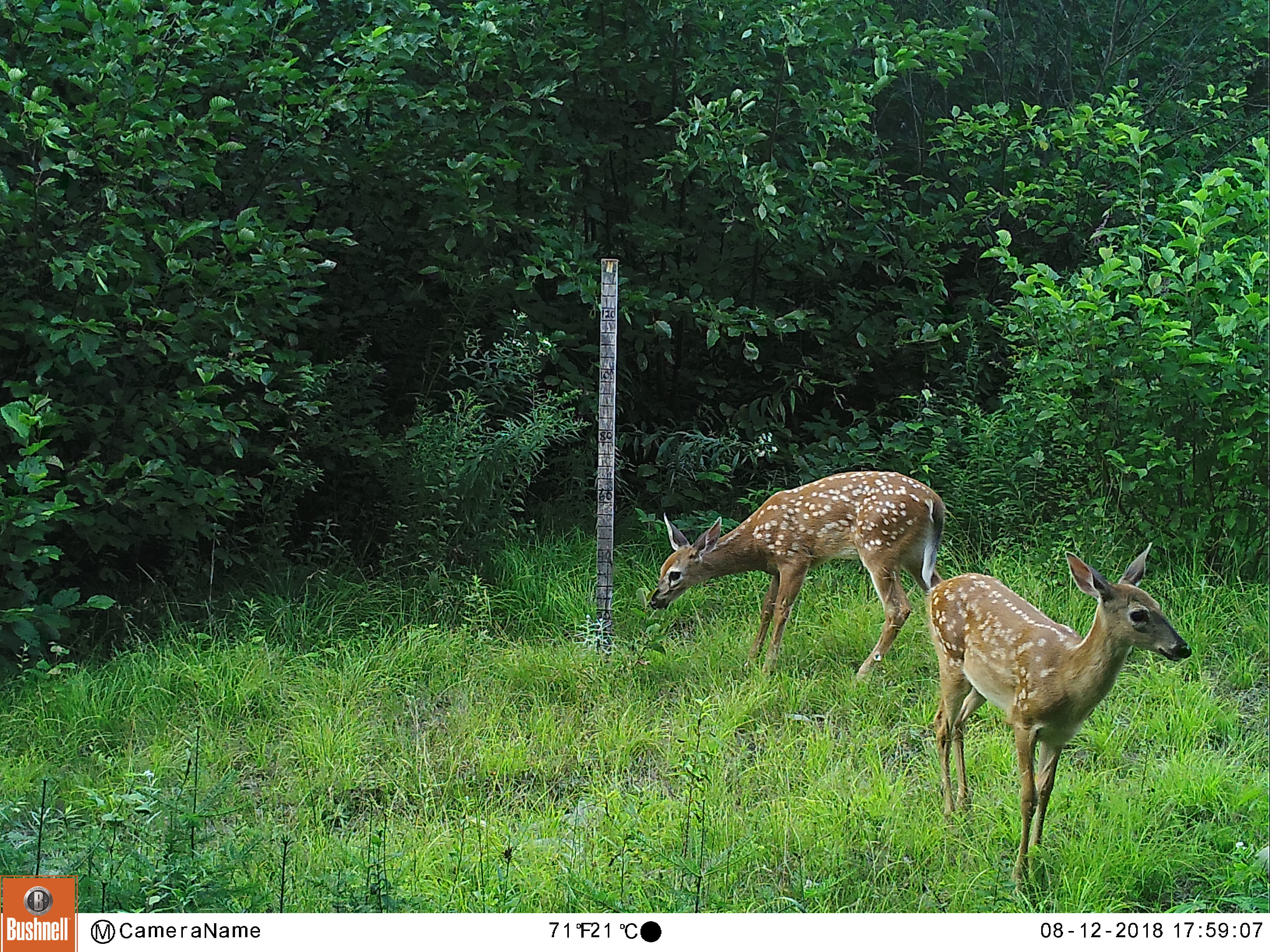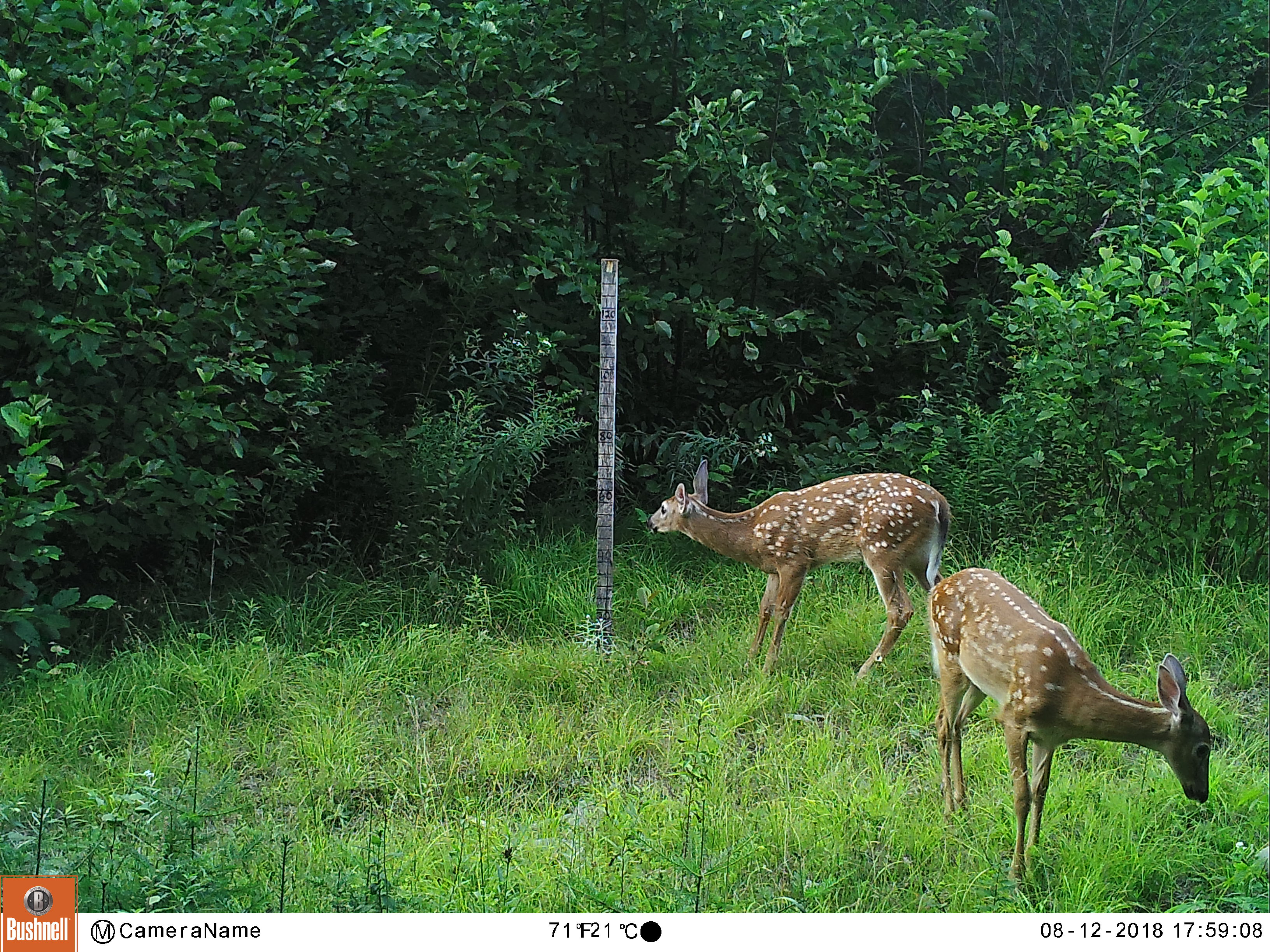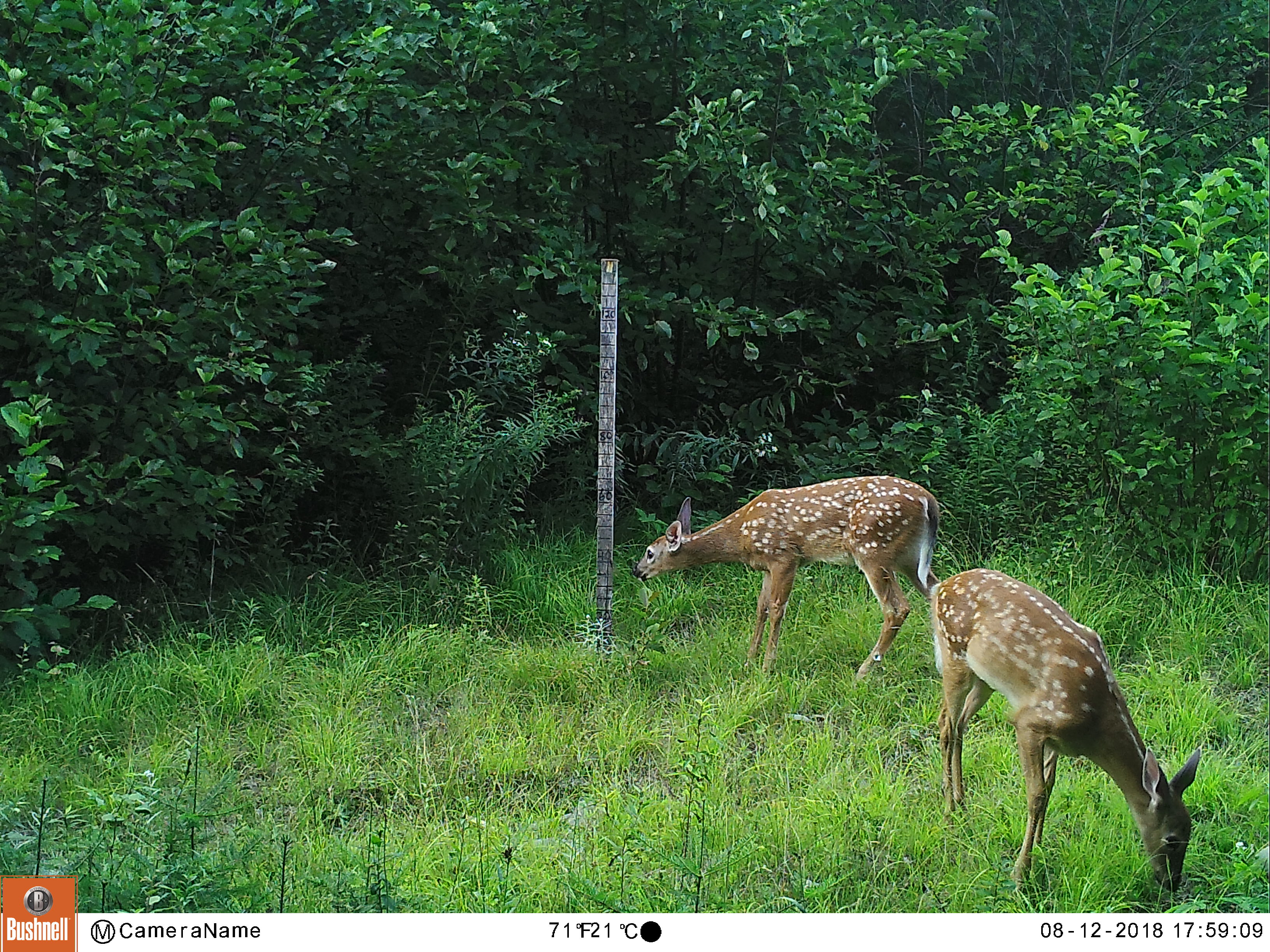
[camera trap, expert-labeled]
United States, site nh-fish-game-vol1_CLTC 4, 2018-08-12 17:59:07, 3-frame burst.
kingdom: Animalia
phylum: Chordata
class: Mammalia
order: Artiodactyla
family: Cervidae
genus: Odocoileus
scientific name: Odocoileus virginianus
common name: white-tailed deer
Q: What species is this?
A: White-tailed deer (Odocoileus virginianus).